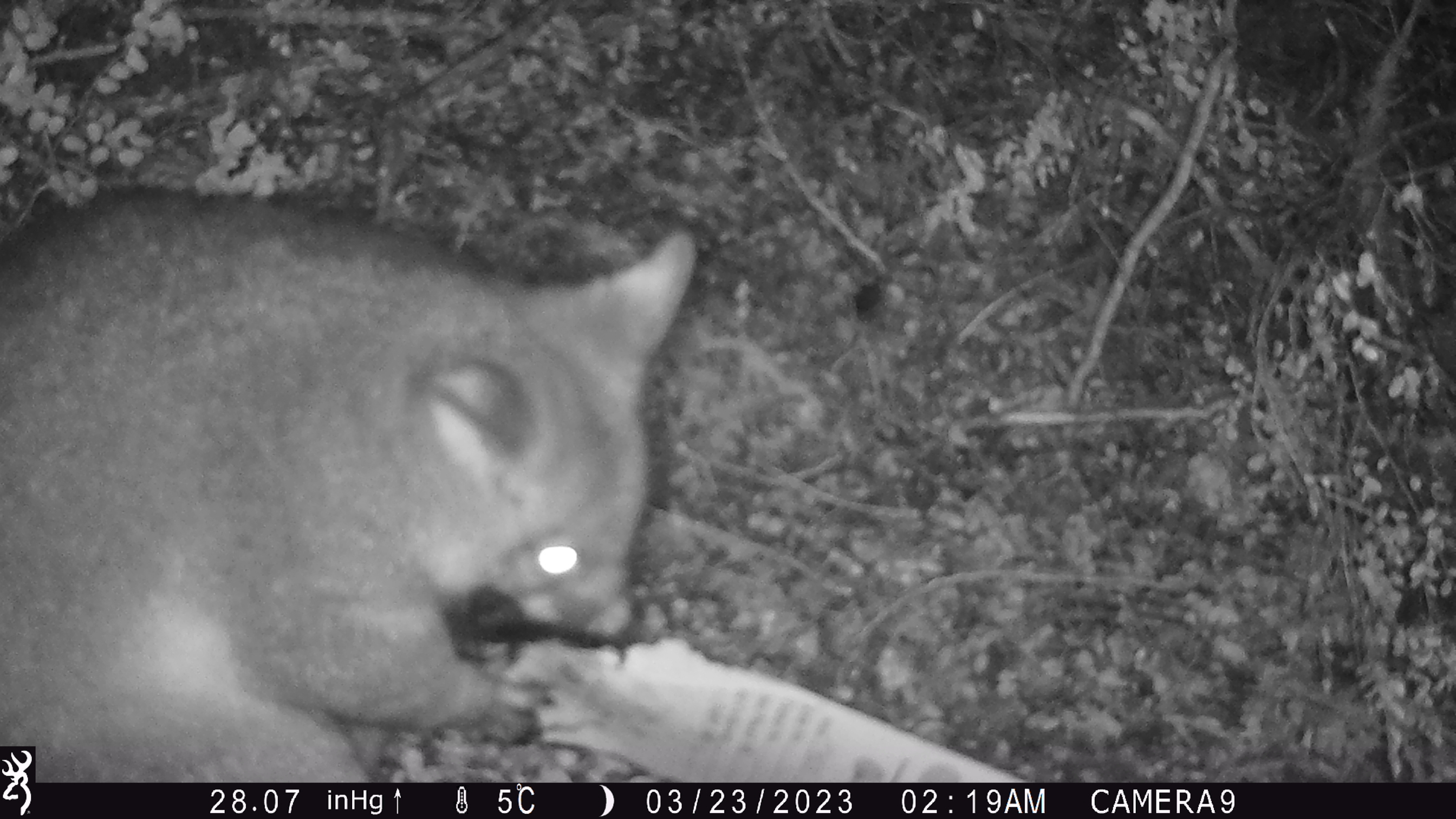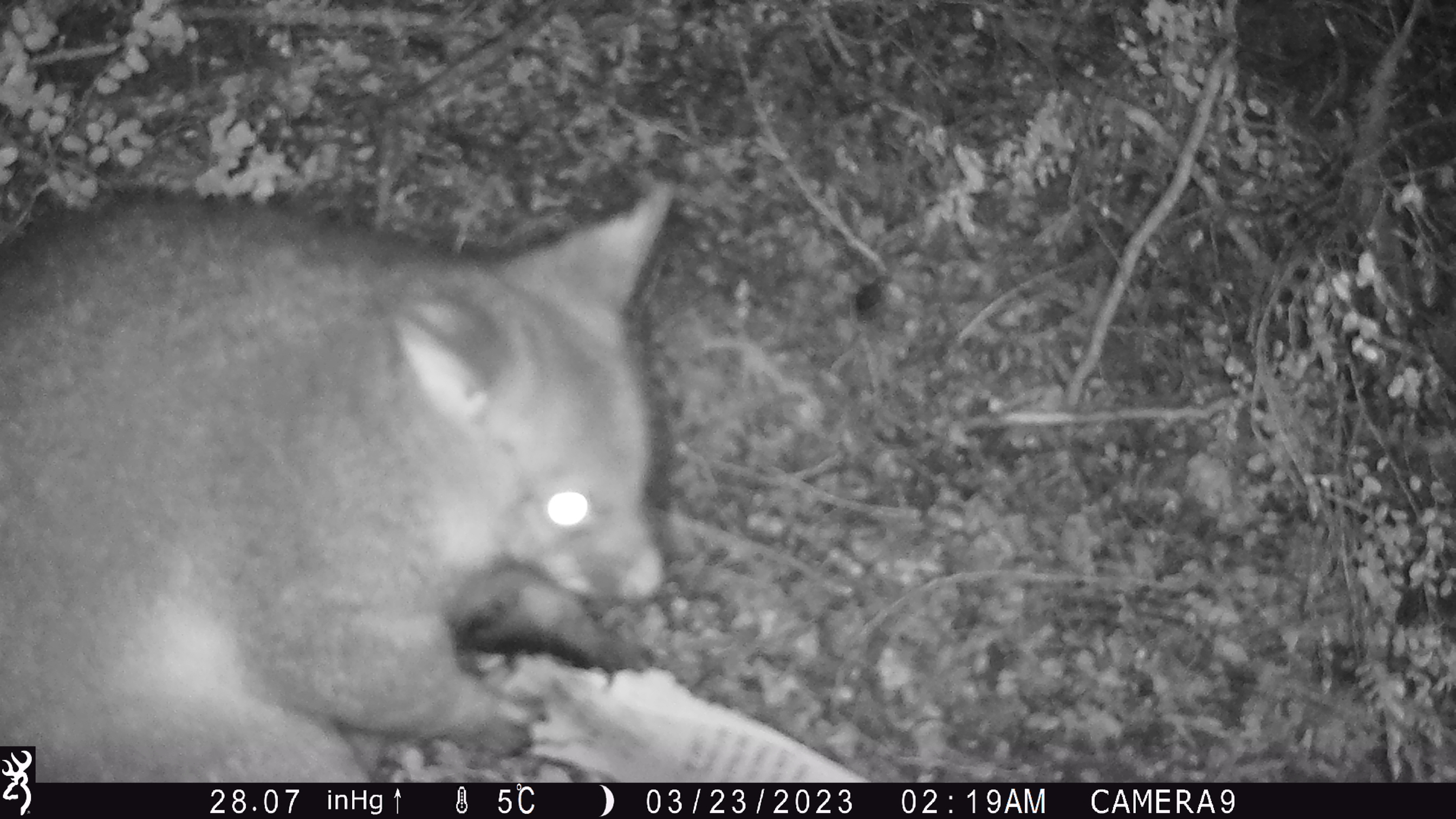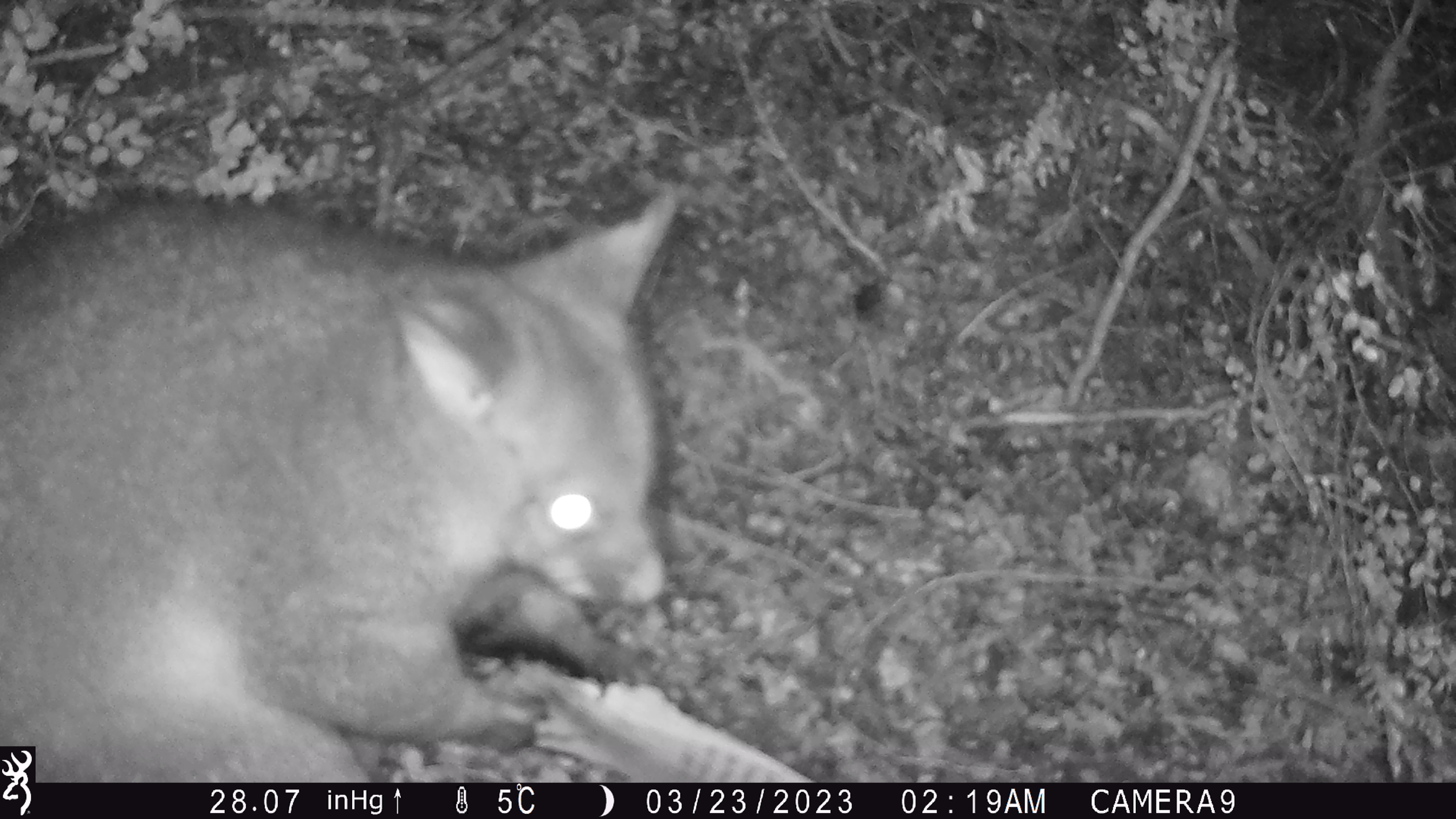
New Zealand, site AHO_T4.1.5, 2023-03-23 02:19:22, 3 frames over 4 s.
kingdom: Animalia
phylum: Chordata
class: Mammalia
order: Carnivora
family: Mustelidae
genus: Mustela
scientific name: Mustela erminea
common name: stoat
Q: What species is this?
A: Stoat (Mustela erminea).